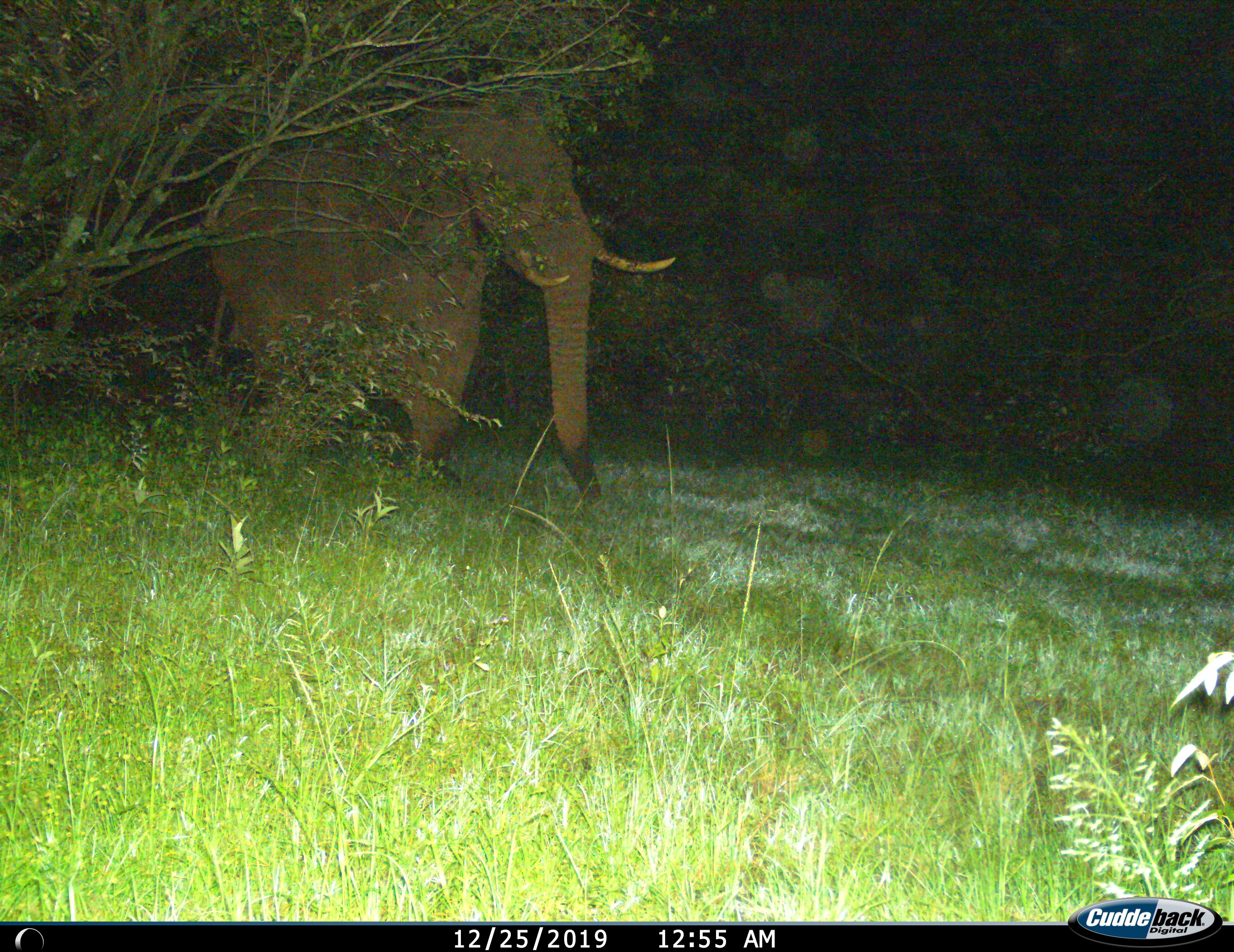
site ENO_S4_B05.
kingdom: Animalia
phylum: Chordata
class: Mammalia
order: Proboscidea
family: Elephantidae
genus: Loxodonta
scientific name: Loxodonta africana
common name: african bush elephant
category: elephant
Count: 1.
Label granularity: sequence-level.